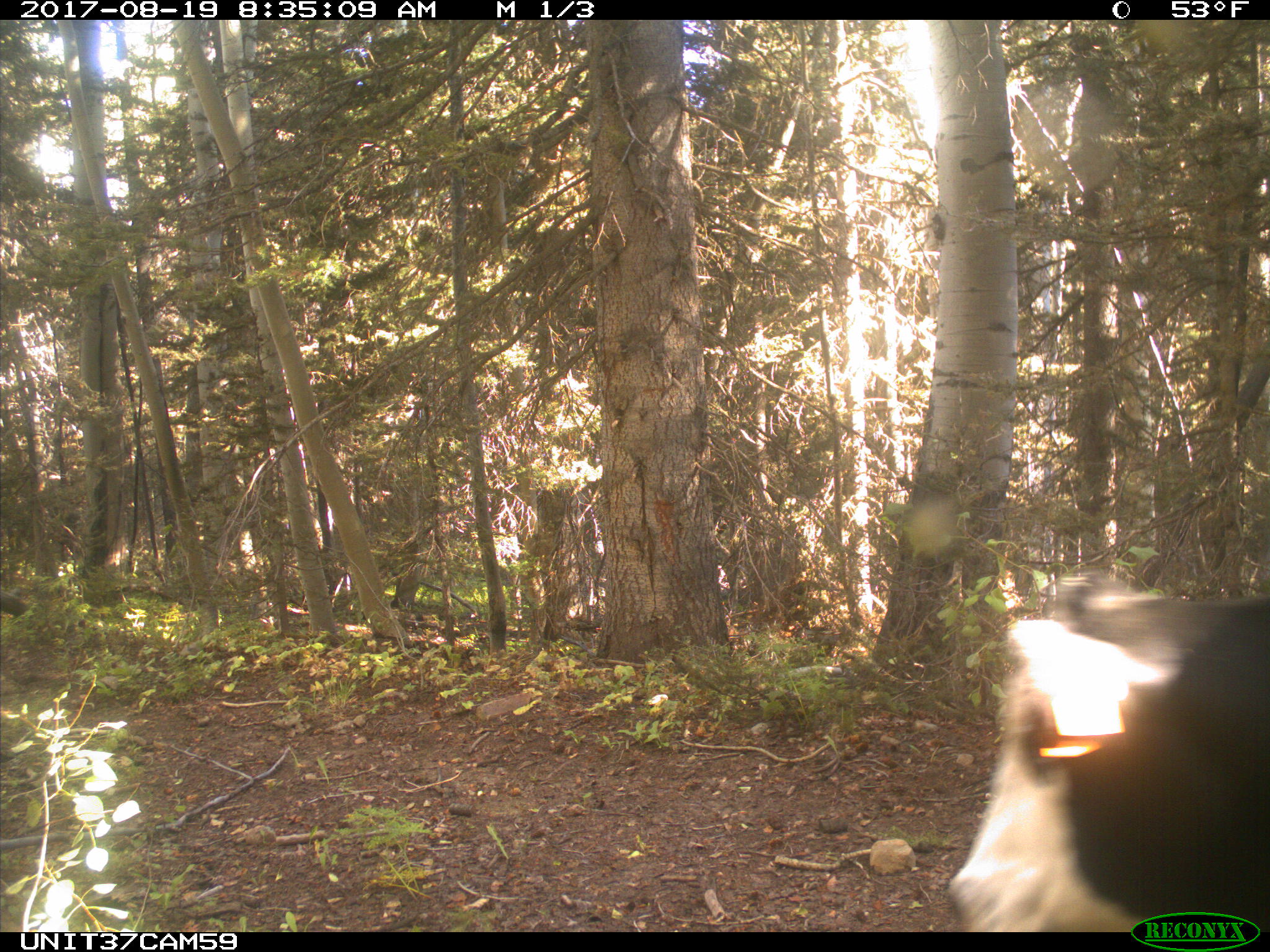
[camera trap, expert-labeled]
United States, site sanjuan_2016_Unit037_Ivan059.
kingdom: Animalia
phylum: Chordata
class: Mammalia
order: Artiodactyla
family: Bovidae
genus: Bos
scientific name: Bos taurus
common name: domestic cow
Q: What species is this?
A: Bos taurus (domestic cow).